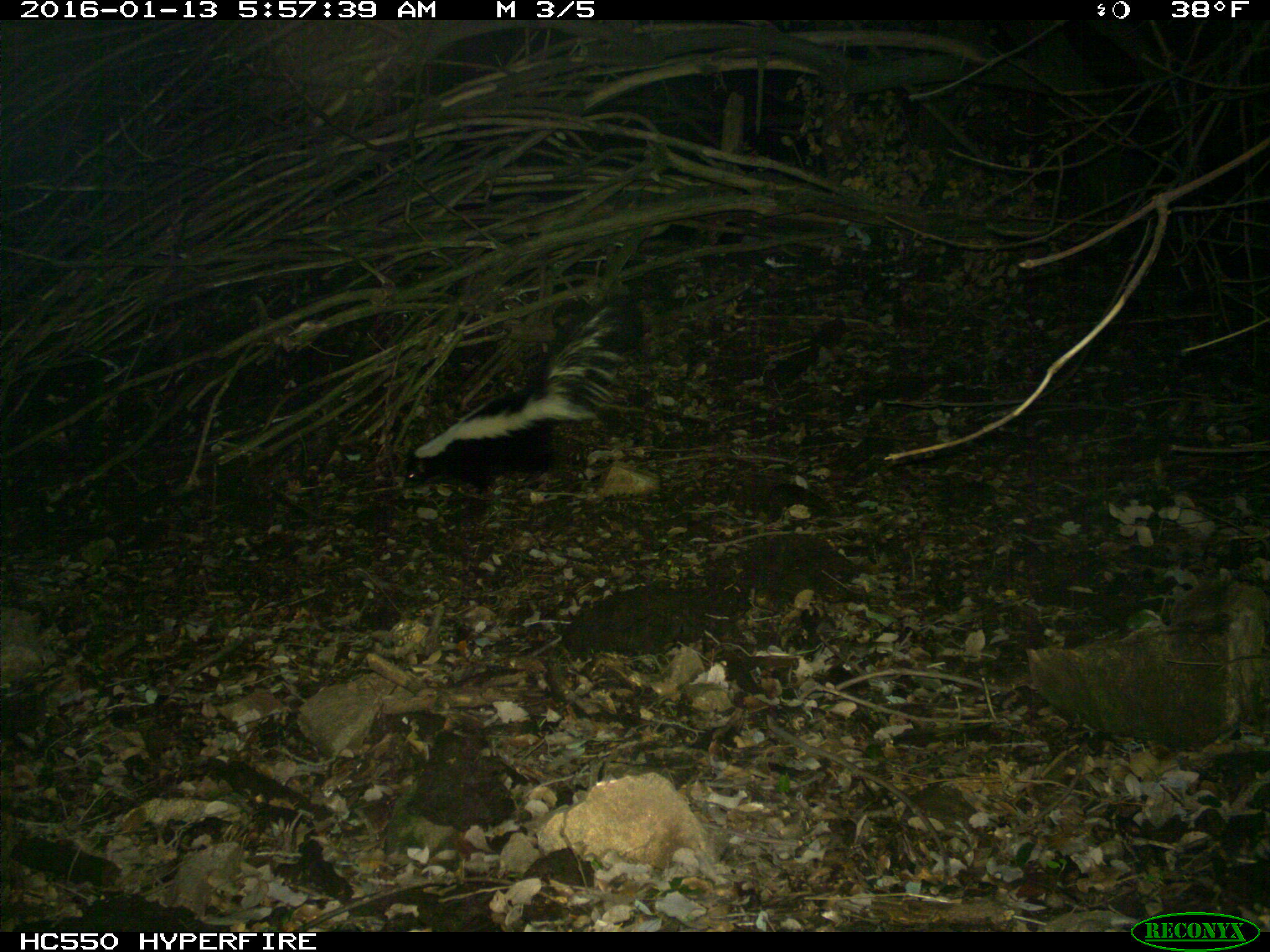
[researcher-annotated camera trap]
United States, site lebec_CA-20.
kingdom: Animalia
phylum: Chordata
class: Mammalia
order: Carnivora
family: Mephitidae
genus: Mephitis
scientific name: Mephitis mephitis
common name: striped skunk